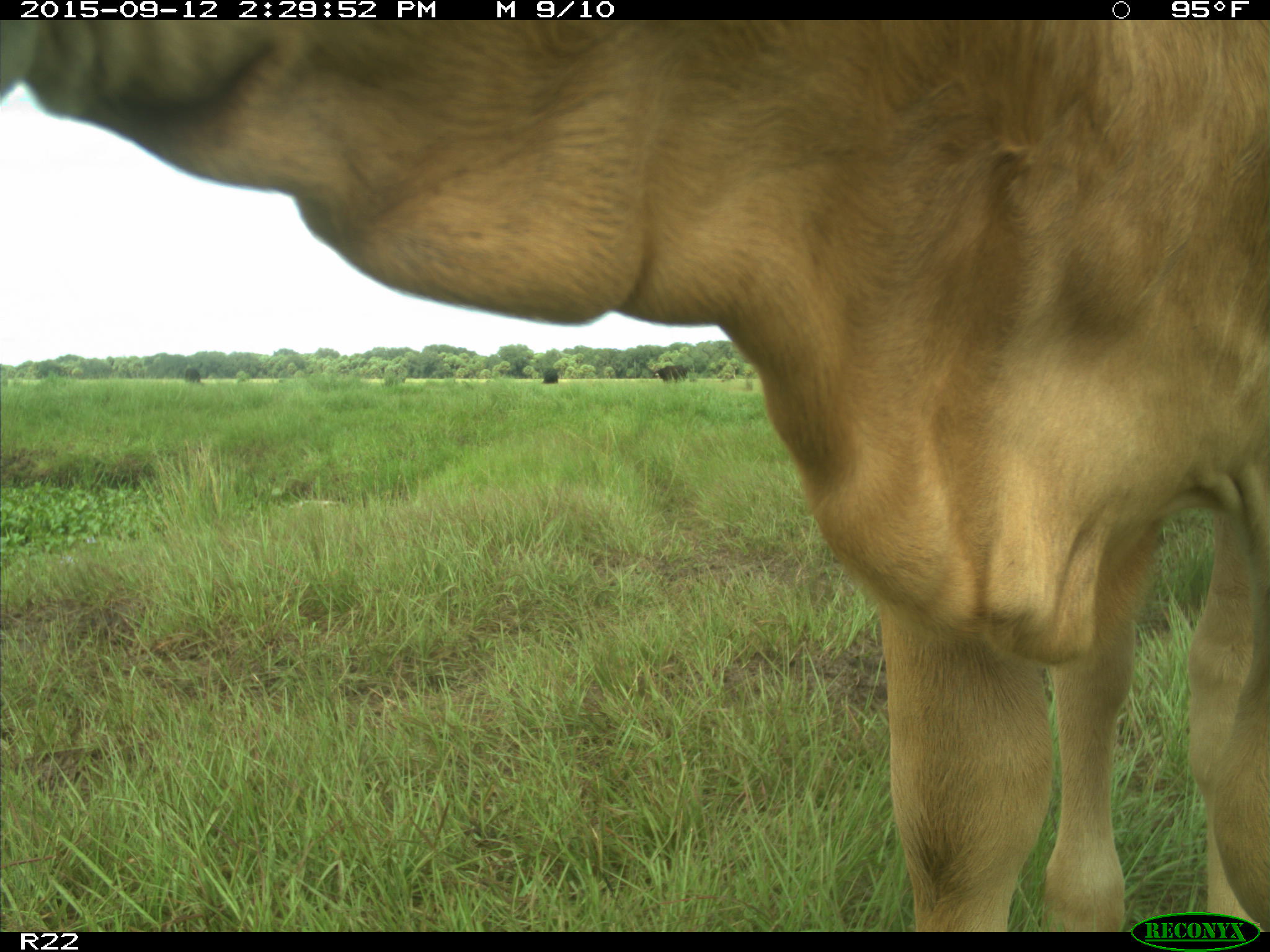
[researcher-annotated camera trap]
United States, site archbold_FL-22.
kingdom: Animalia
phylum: Chordata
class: Mammalia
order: Artiodactyla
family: Bovidae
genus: Bos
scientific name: Bos taurus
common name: domestic cow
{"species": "Bos taurus (domestic cow)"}